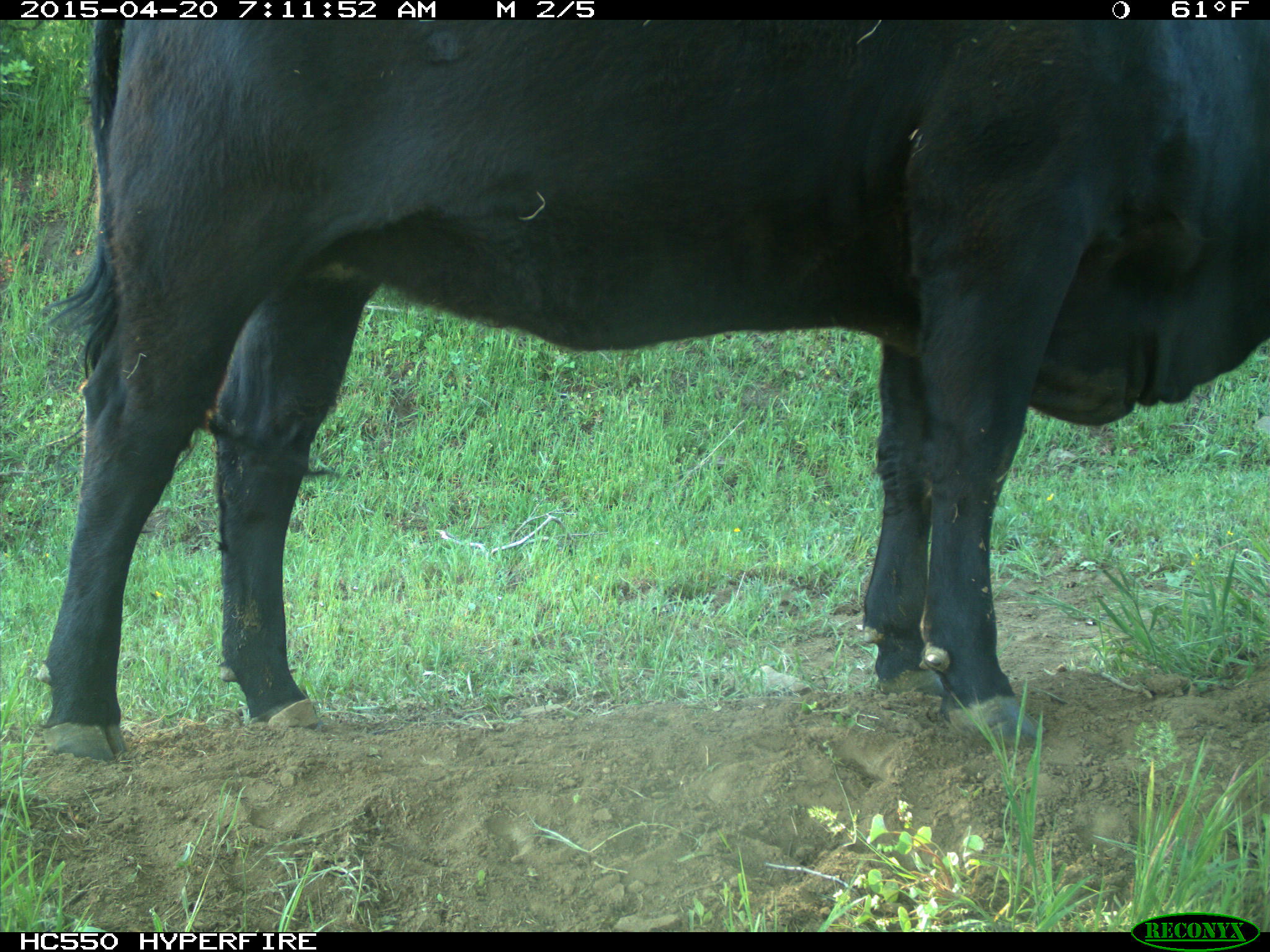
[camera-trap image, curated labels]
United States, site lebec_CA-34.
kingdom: Animalia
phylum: Chordata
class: Mammalia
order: Artiodactyla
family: Bovidae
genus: Bos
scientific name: Bos taurus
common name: domestic cow